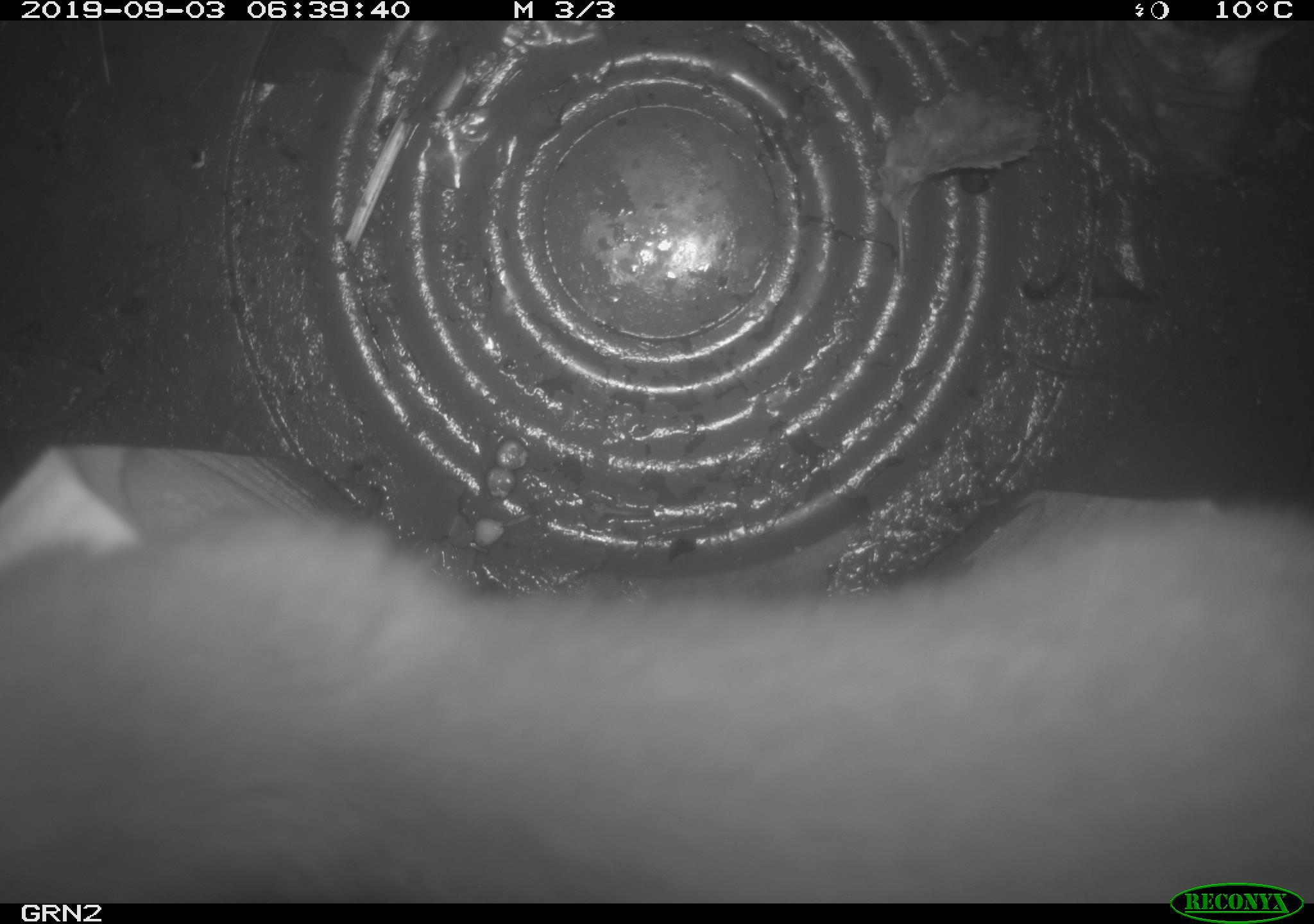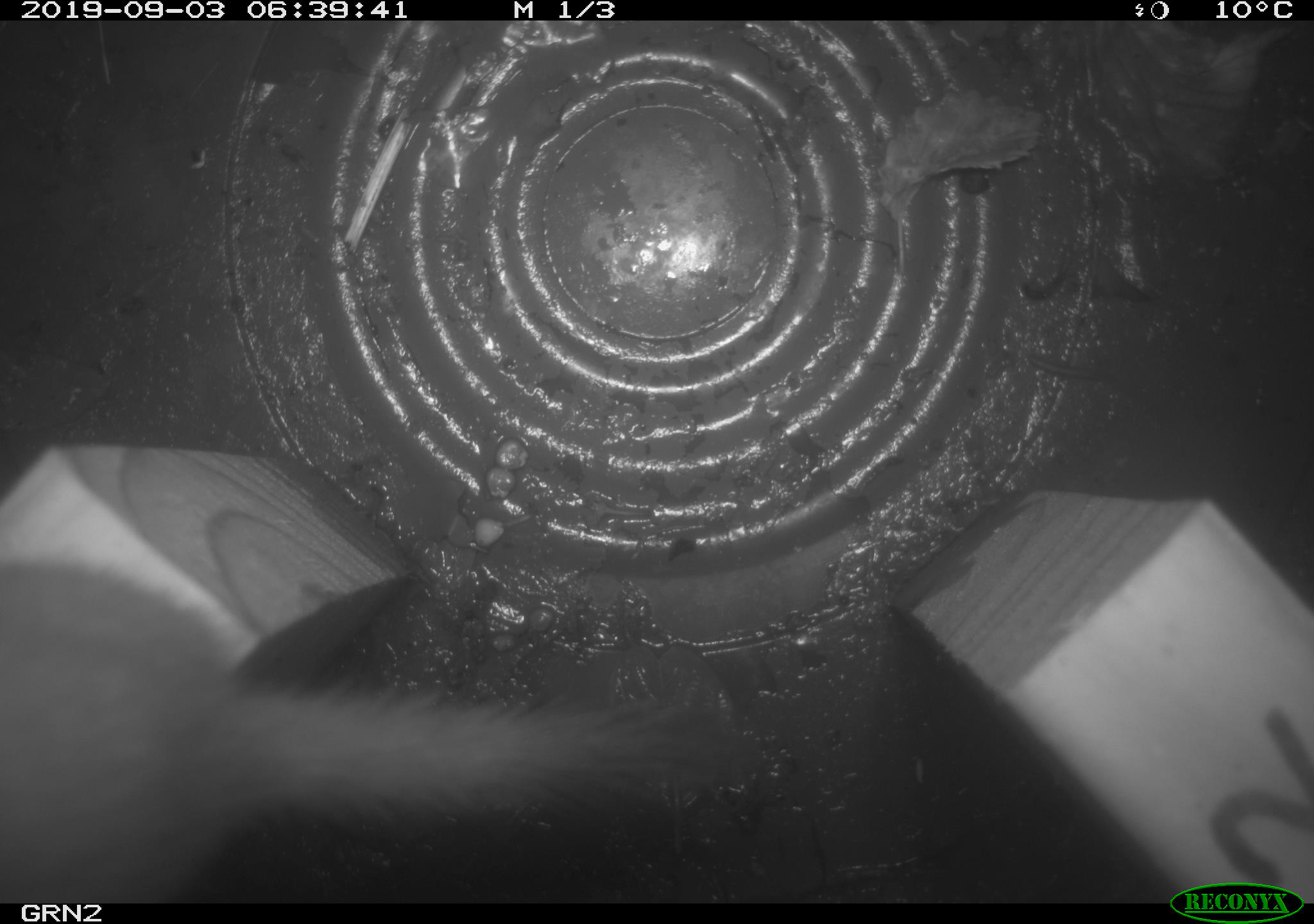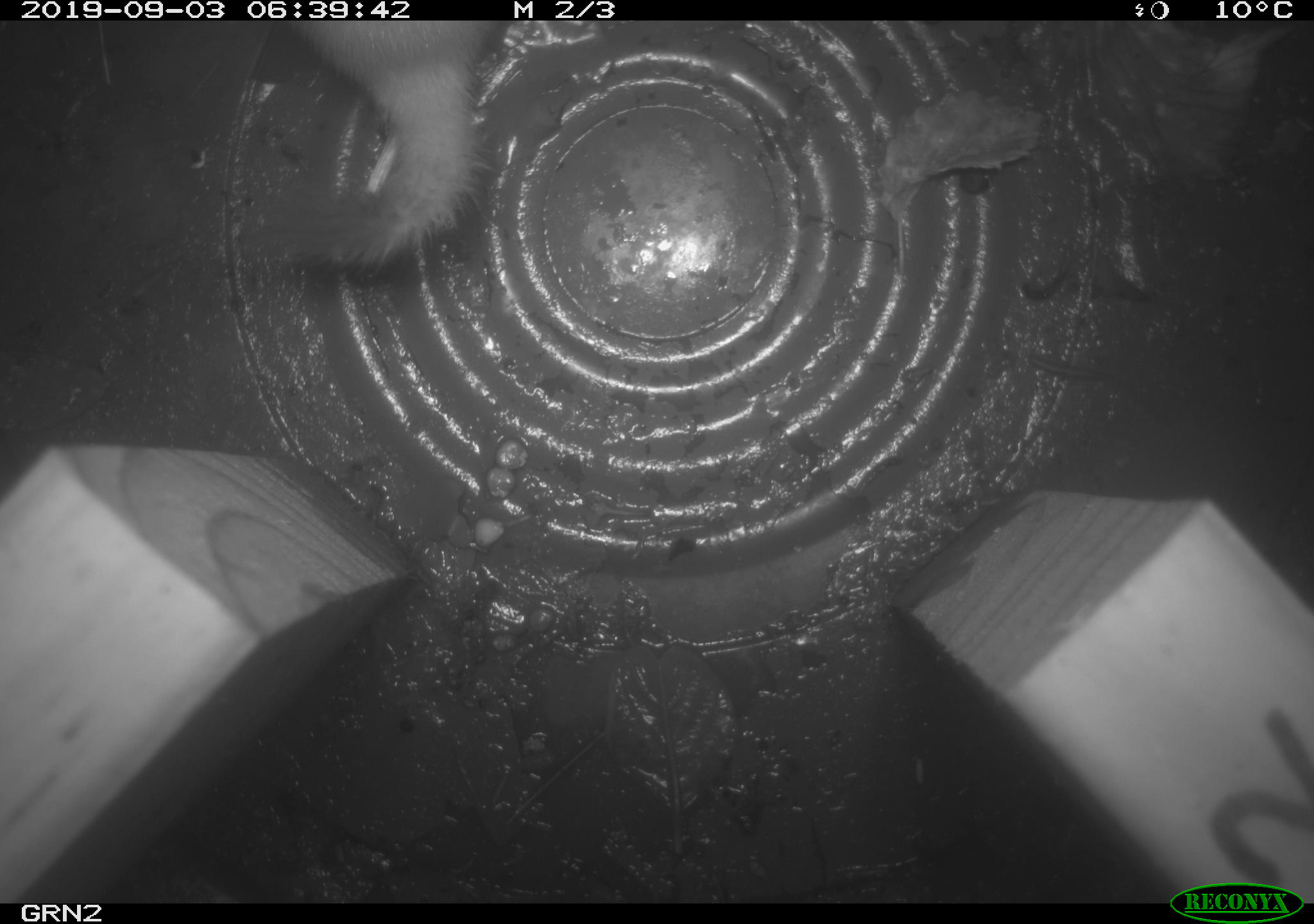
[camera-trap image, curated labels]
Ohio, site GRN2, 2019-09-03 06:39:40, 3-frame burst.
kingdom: Animalia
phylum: Chordata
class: Mammalia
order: Carnivora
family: Mustelidae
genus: Neogale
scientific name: Neogale frenata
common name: long-tailed weasel